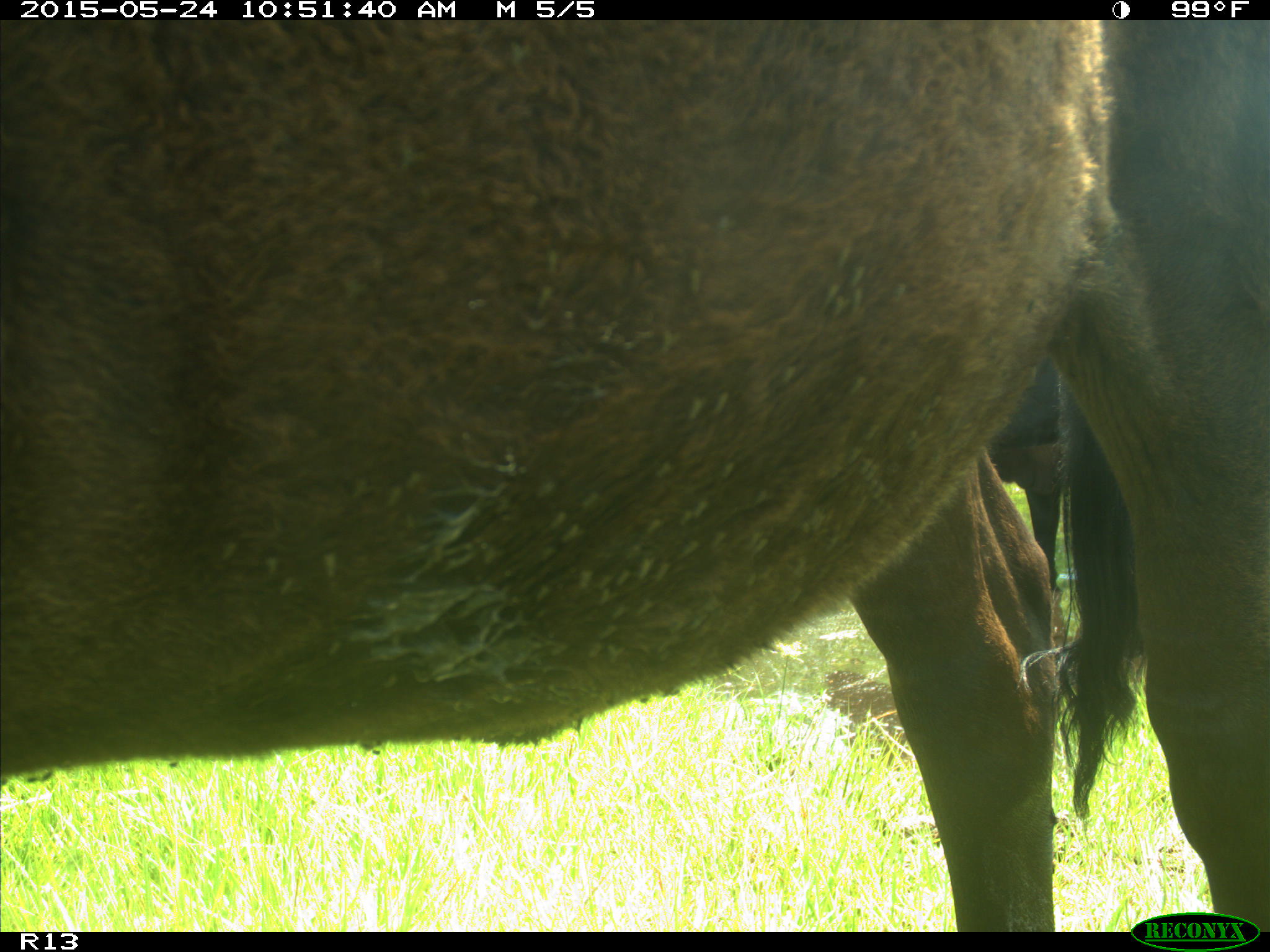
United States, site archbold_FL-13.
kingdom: Animalia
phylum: Chordata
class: Mammalia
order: Artiodactyla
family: Bovidae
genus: Bos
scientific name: Bos taurus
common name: domestic cow